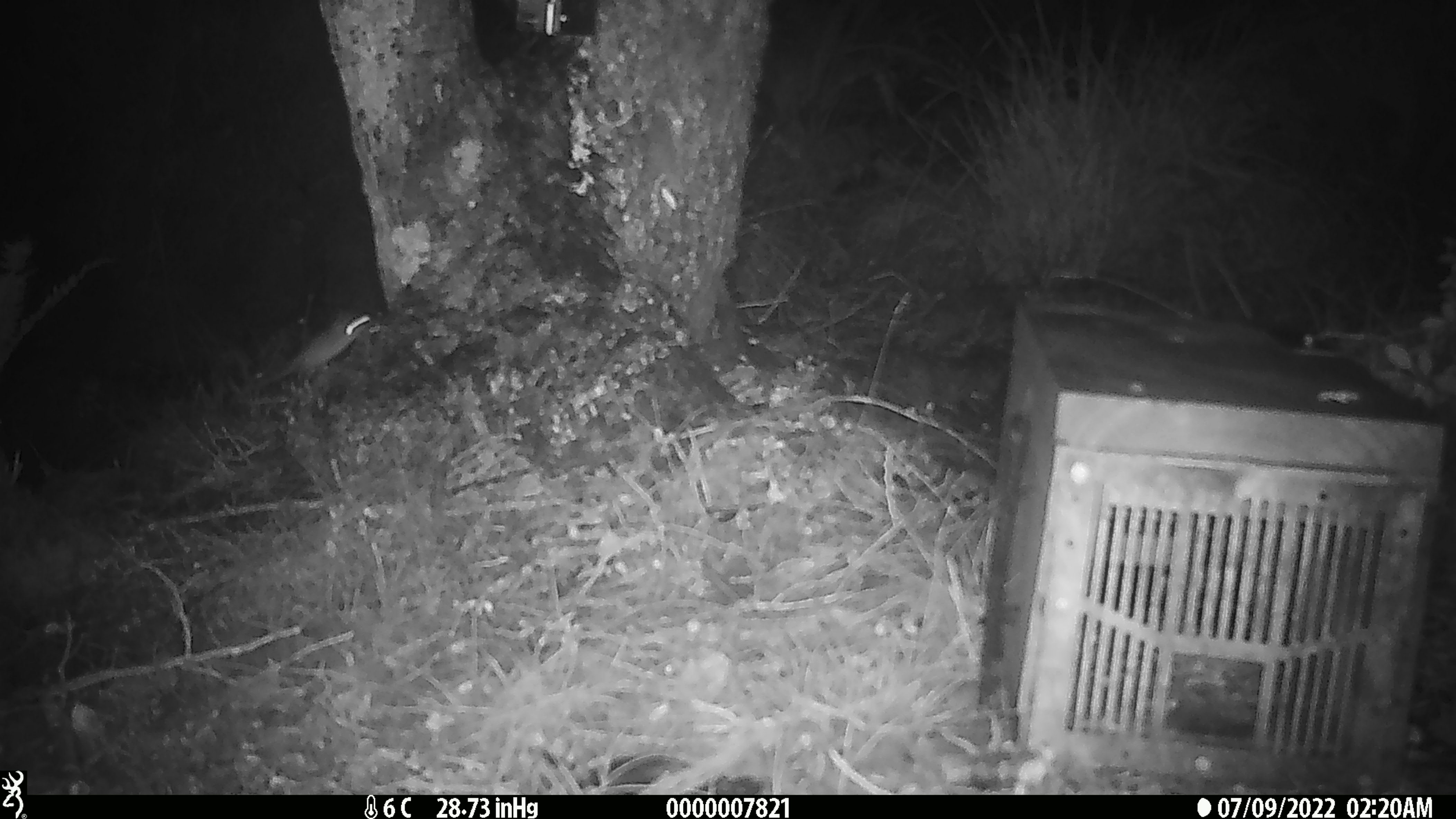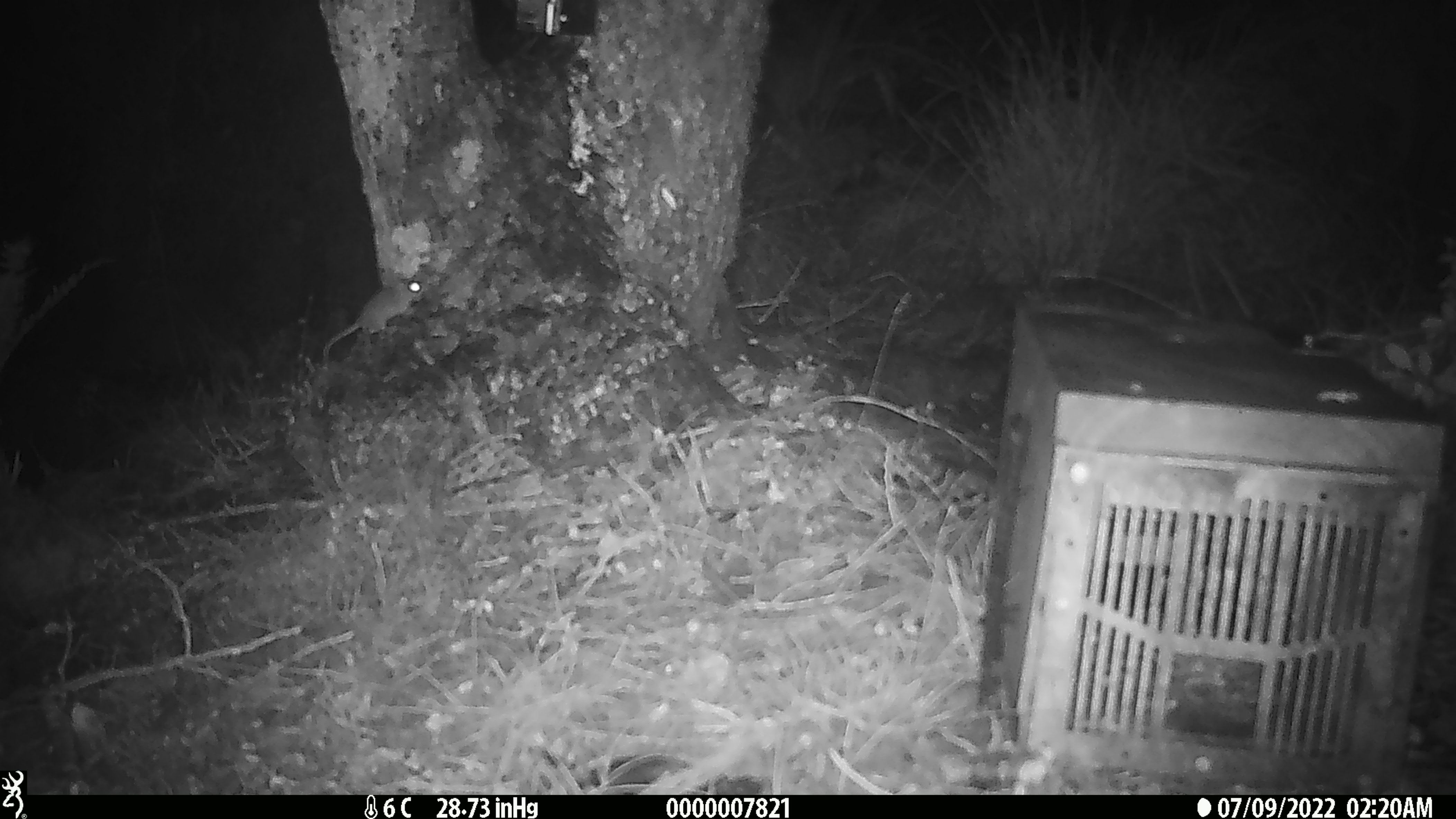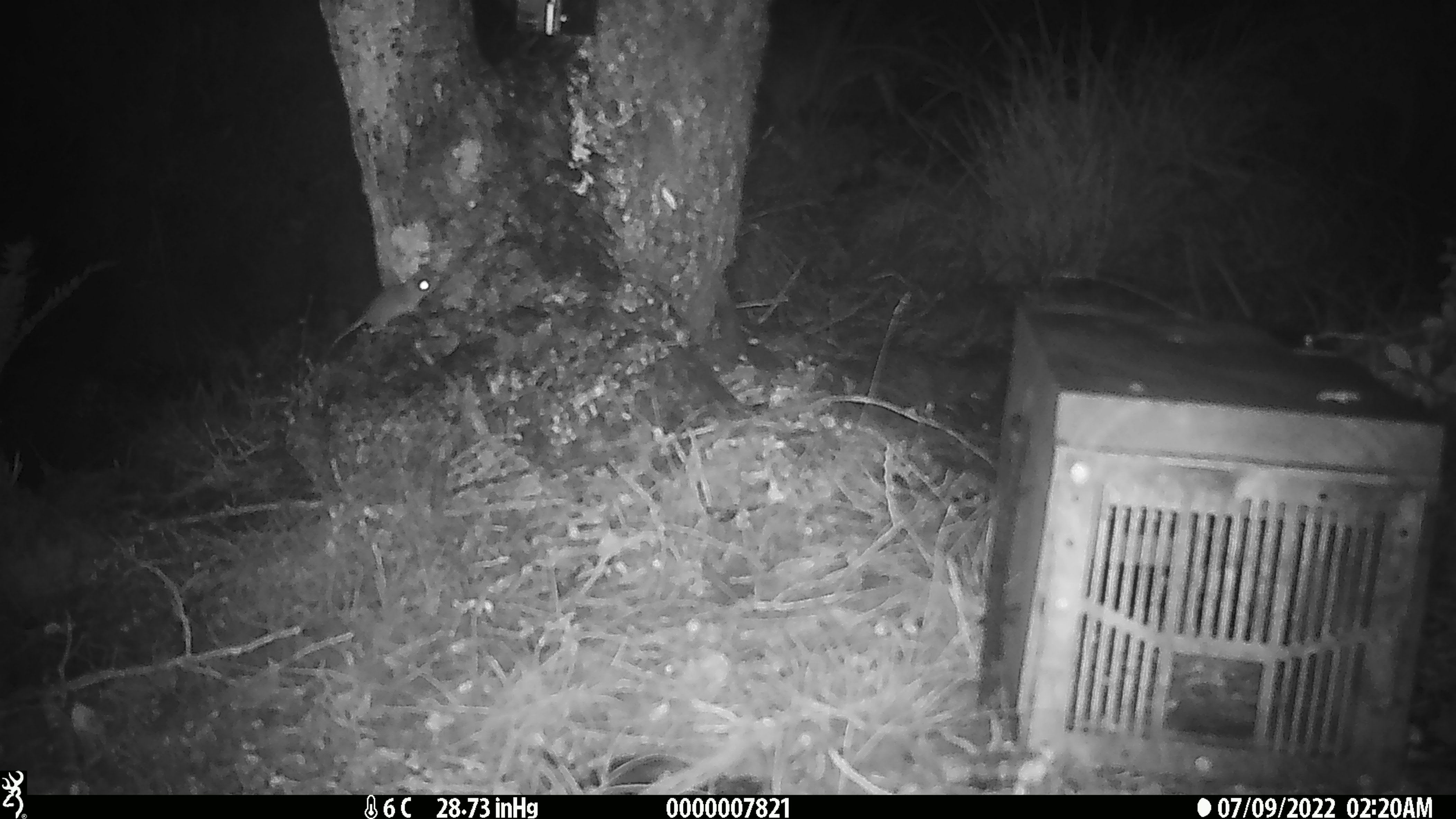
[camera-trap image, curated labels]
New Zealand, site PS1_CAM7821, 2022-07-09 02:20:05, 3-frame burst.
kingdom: Animalia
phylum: Chordata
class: Mammalia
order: Rodentia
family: Muridae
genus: Mus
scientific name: Mus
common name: mouse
Mouse (Mus).